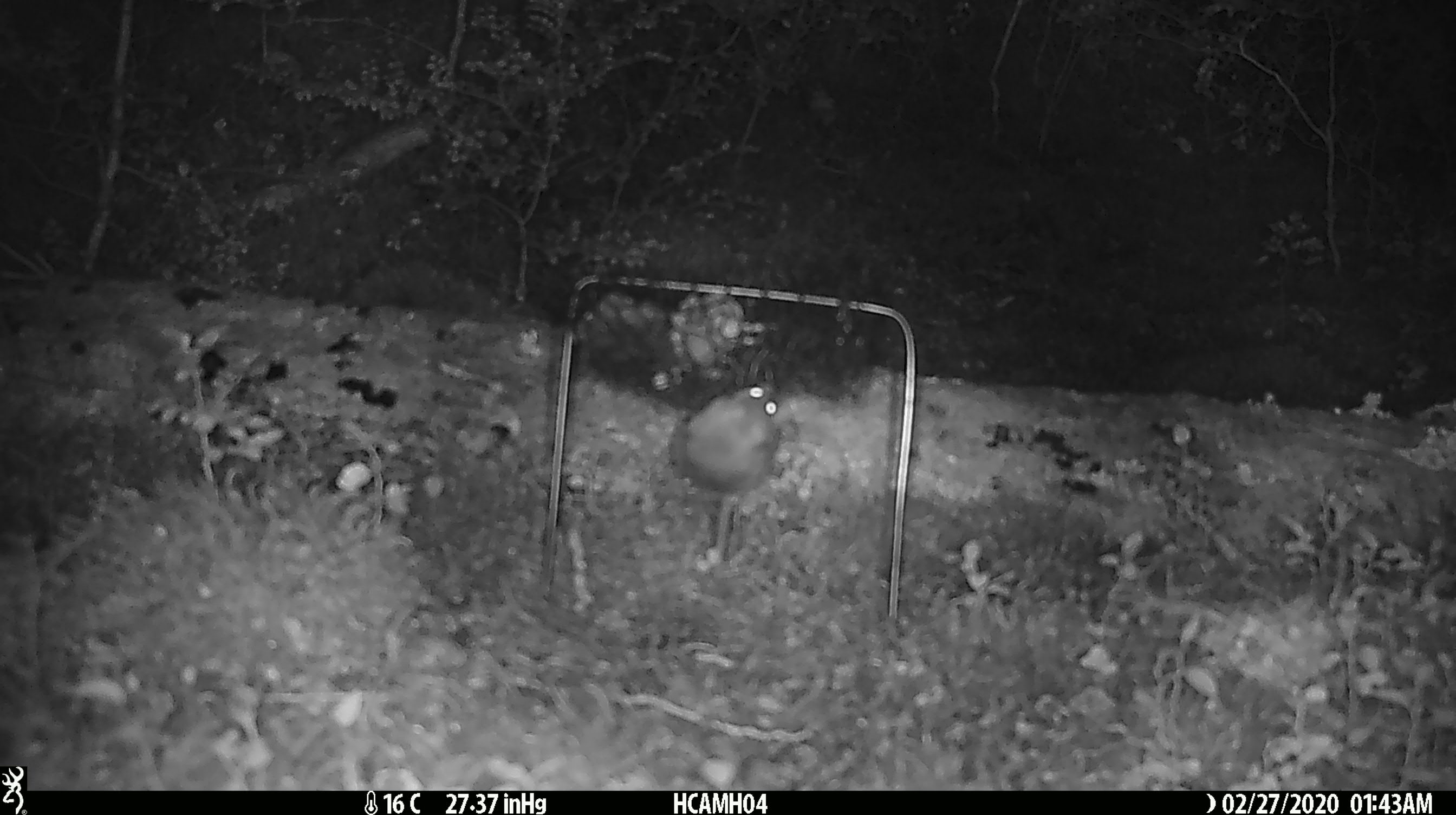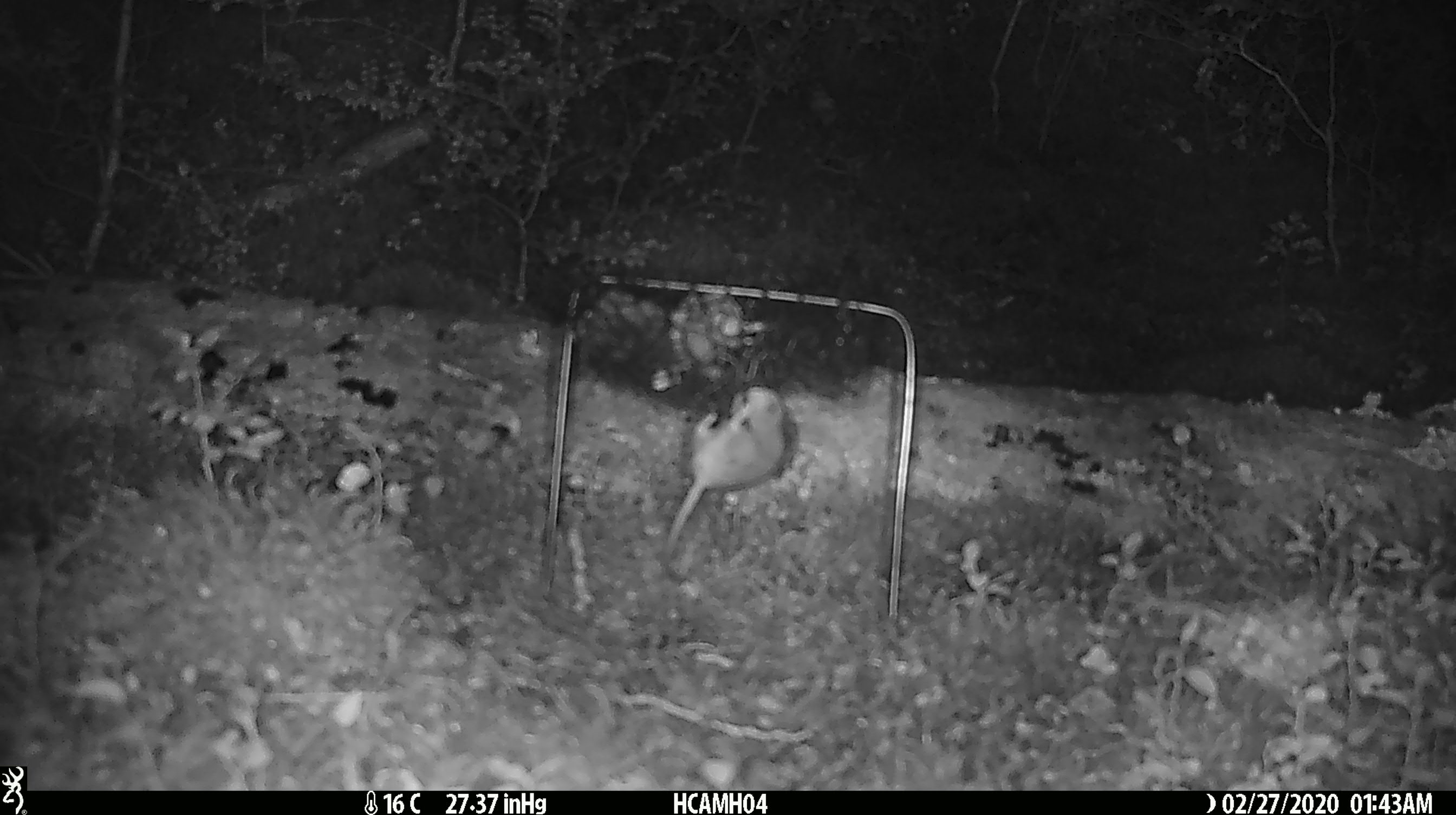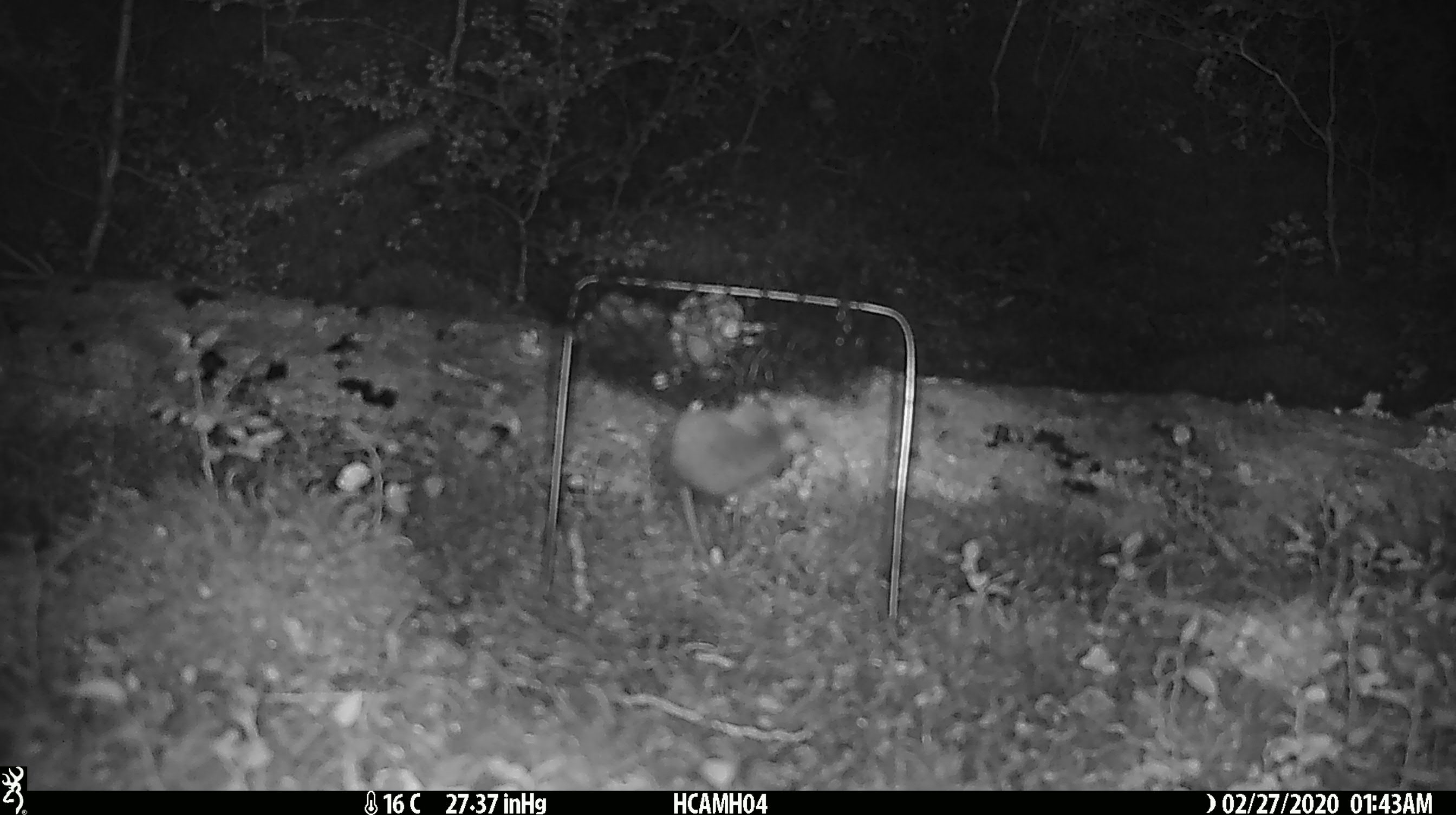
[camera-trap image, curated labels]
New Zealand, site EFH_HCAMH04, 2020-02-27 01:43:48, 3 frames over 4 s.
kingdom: Animalia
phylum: Chordata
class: Mammalia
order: Rodentia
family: Muridae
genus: Mus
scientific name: Mus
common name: mouse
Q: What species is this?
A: Mouse (Mus).